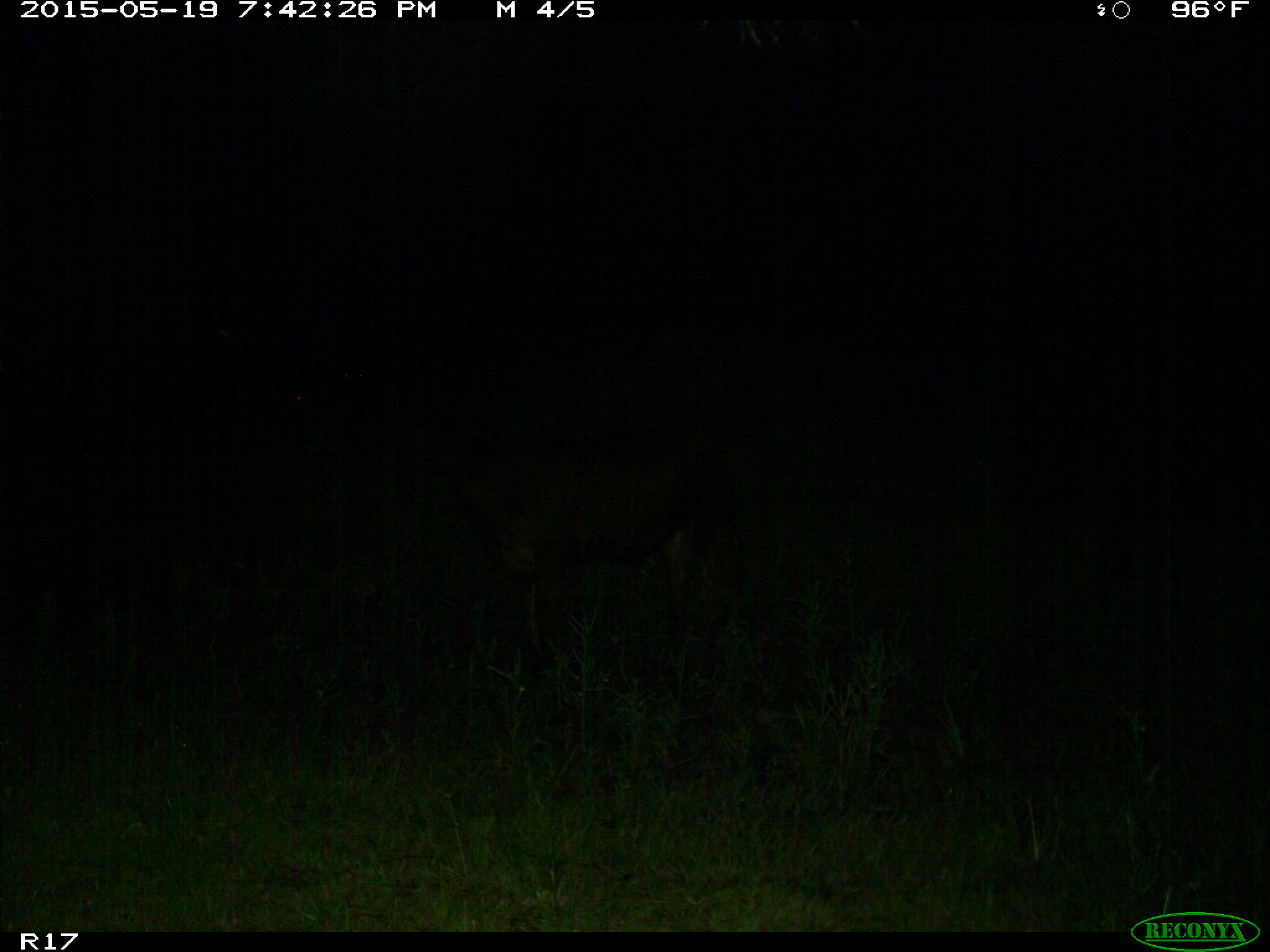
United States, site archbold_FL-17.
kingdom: Animalia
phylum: Chordata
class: Mammalia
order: Artiodactyla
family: Bovidae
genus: Bos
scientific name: Bos taurus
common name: domestic cow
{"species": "Bos taurus (domestic cow)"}